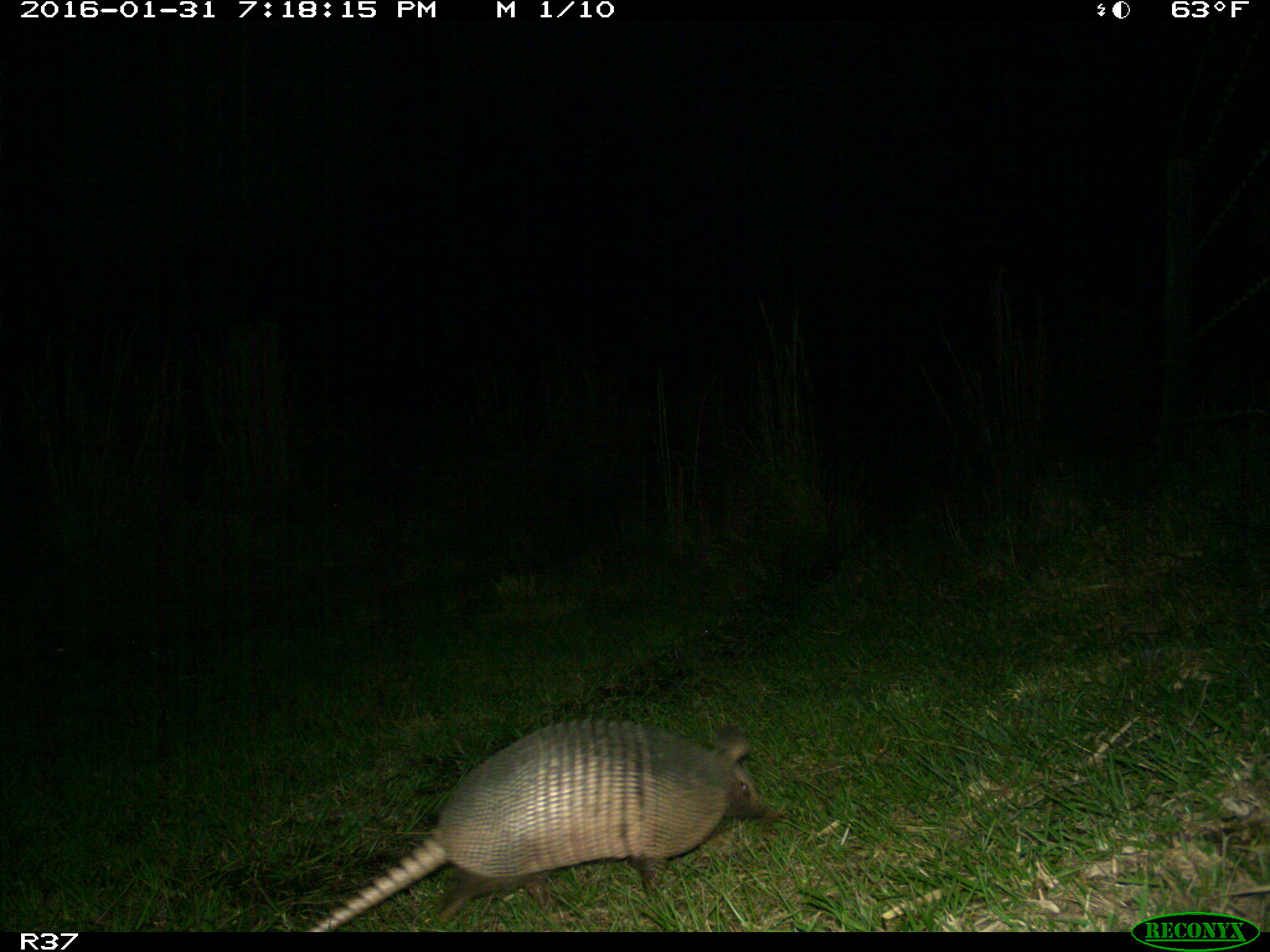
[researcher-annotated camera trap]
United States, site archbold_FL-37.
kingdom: Animalia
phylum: Chordata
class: Mammalia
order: Cingulata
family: Dasypodidae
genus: Dasypus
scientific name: Dasypus novemcinctus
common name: nine-banded armadillo